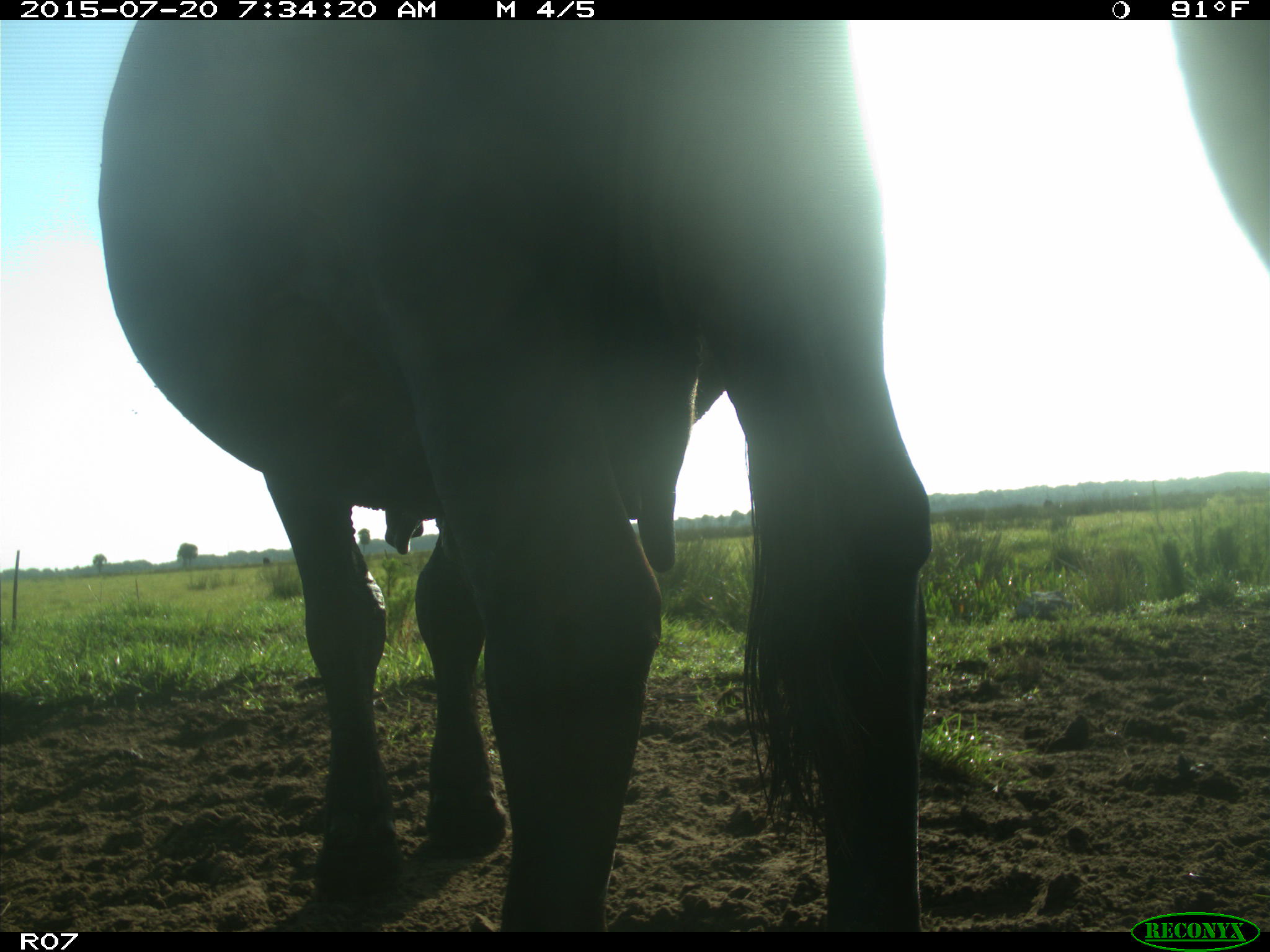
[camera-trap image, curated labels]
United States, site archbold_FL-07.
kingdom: Animalia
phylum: Chordata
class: Mammalia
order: Artiodactyla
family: Bovidae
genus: Bos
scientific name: Bos taurus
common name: domestic cow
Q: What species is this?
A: Bos taurus (domestic cow).